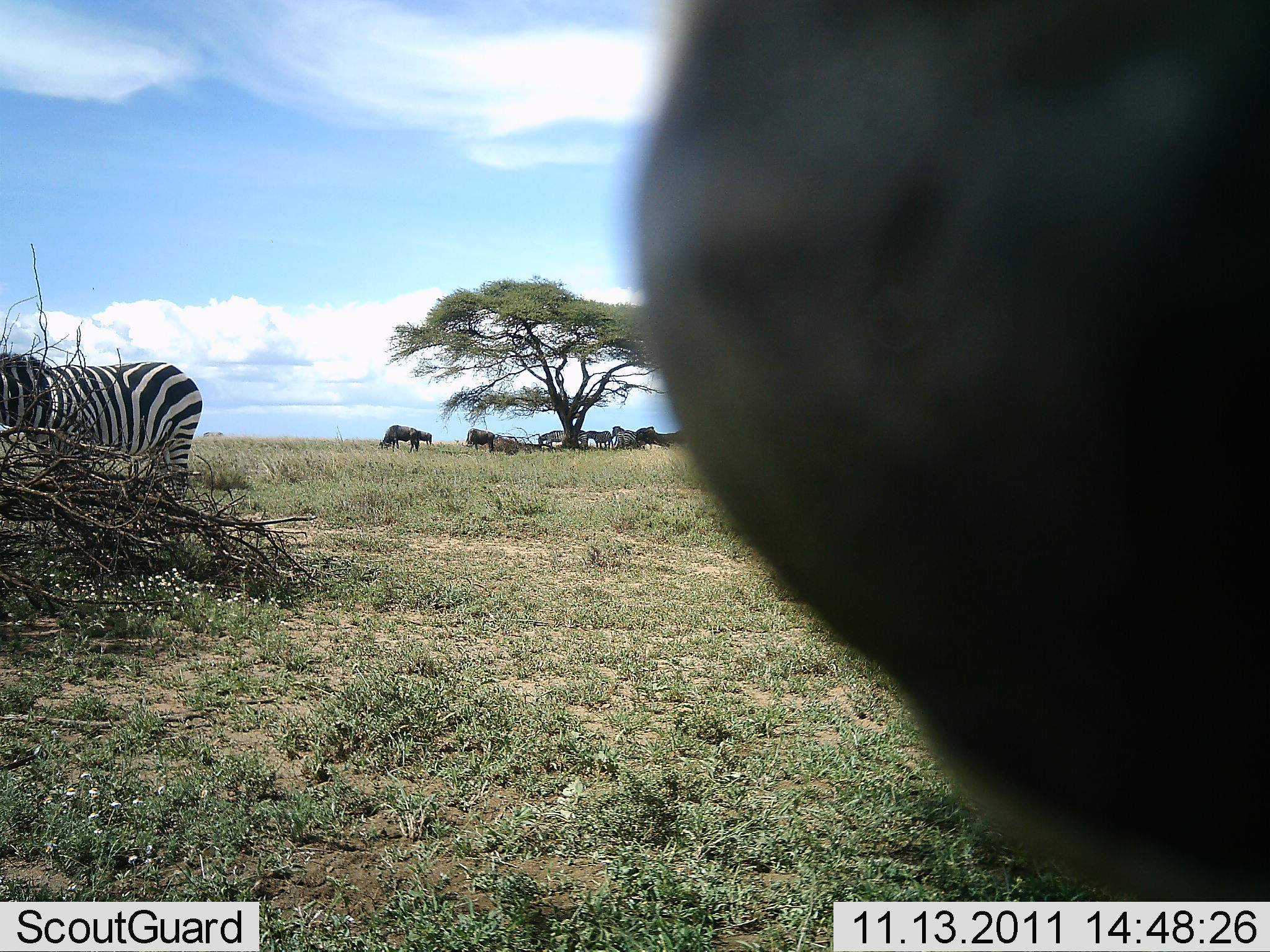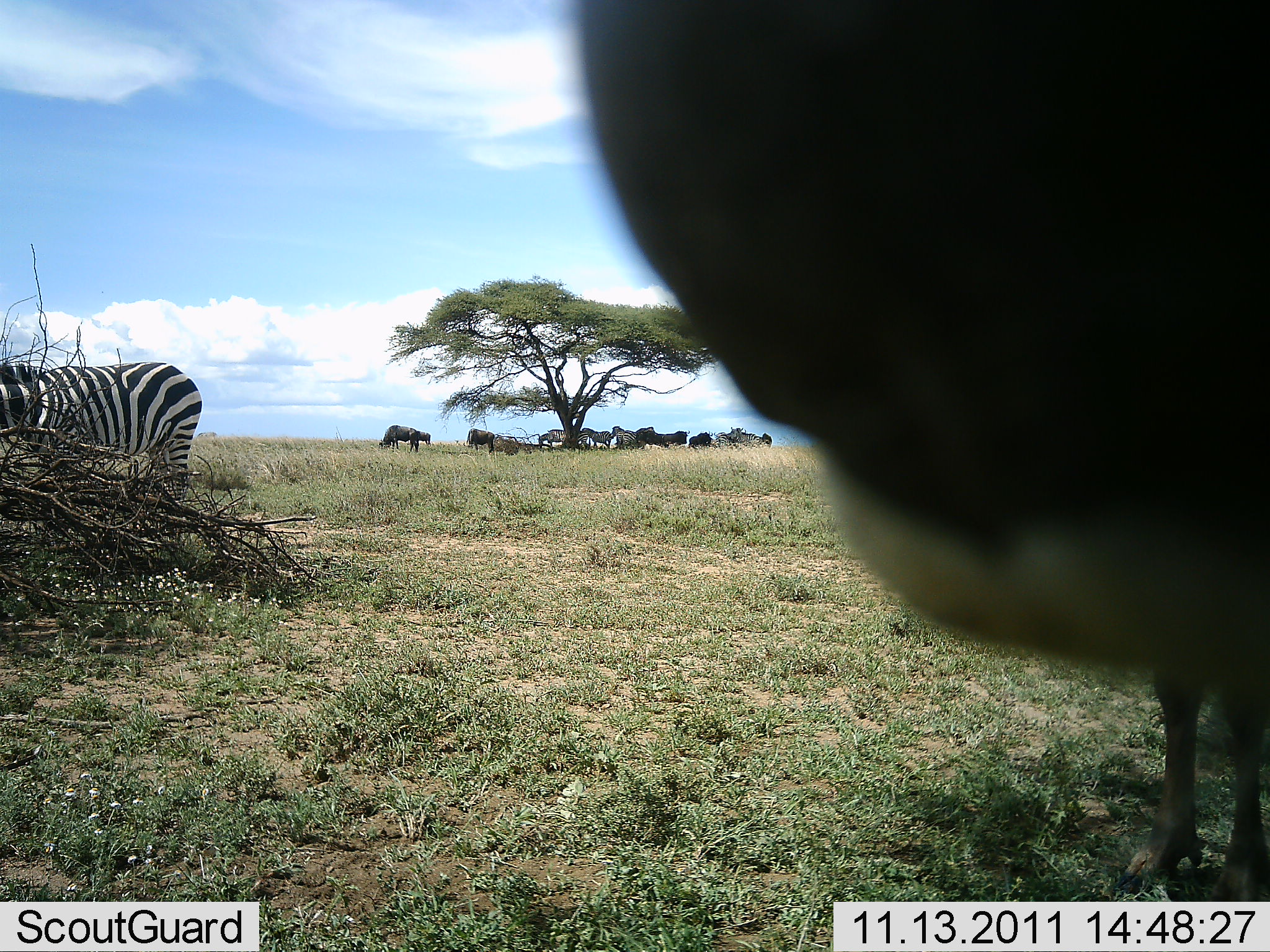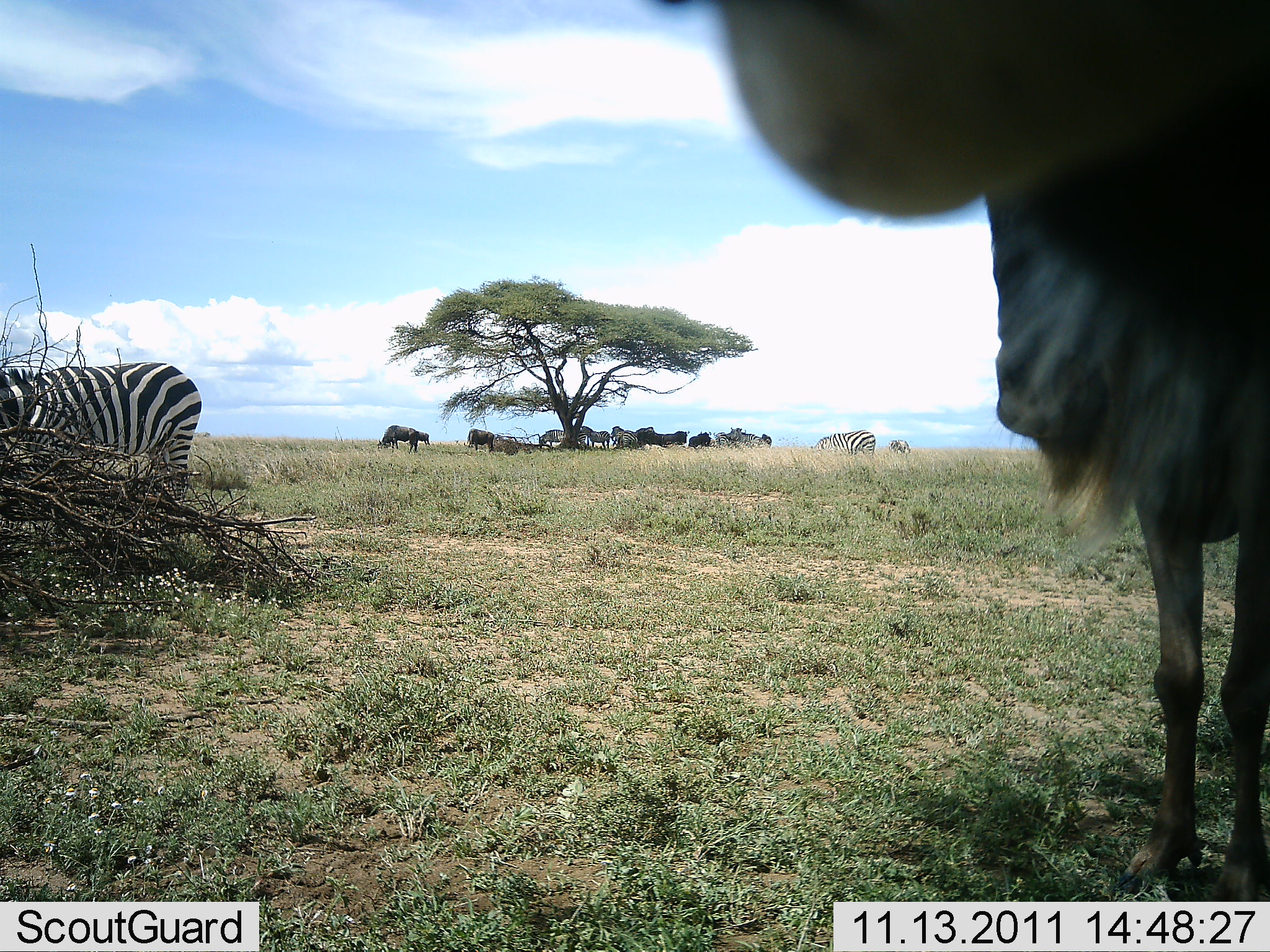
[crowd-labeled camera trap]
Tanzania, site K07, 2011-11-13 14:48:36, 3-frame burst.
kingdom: Animalia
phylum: Chordata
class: Mammalia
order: Artiodactyla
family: Bovidae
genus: Connochaetes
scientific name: Connochaetes taurinus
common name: blue wildebeest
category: wildebeest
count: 8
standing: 70%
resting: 20%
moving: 10%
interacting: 20%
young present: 0%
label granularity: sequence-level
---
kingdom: Animalia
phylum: Chordata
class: Mammalia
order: Perissodactyla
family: Equidae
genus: Equus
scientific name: Equus quagga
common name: plains zebra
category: zebra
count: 2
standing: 64%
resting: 0%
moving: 0%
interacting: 0%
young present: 0%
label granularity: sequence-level